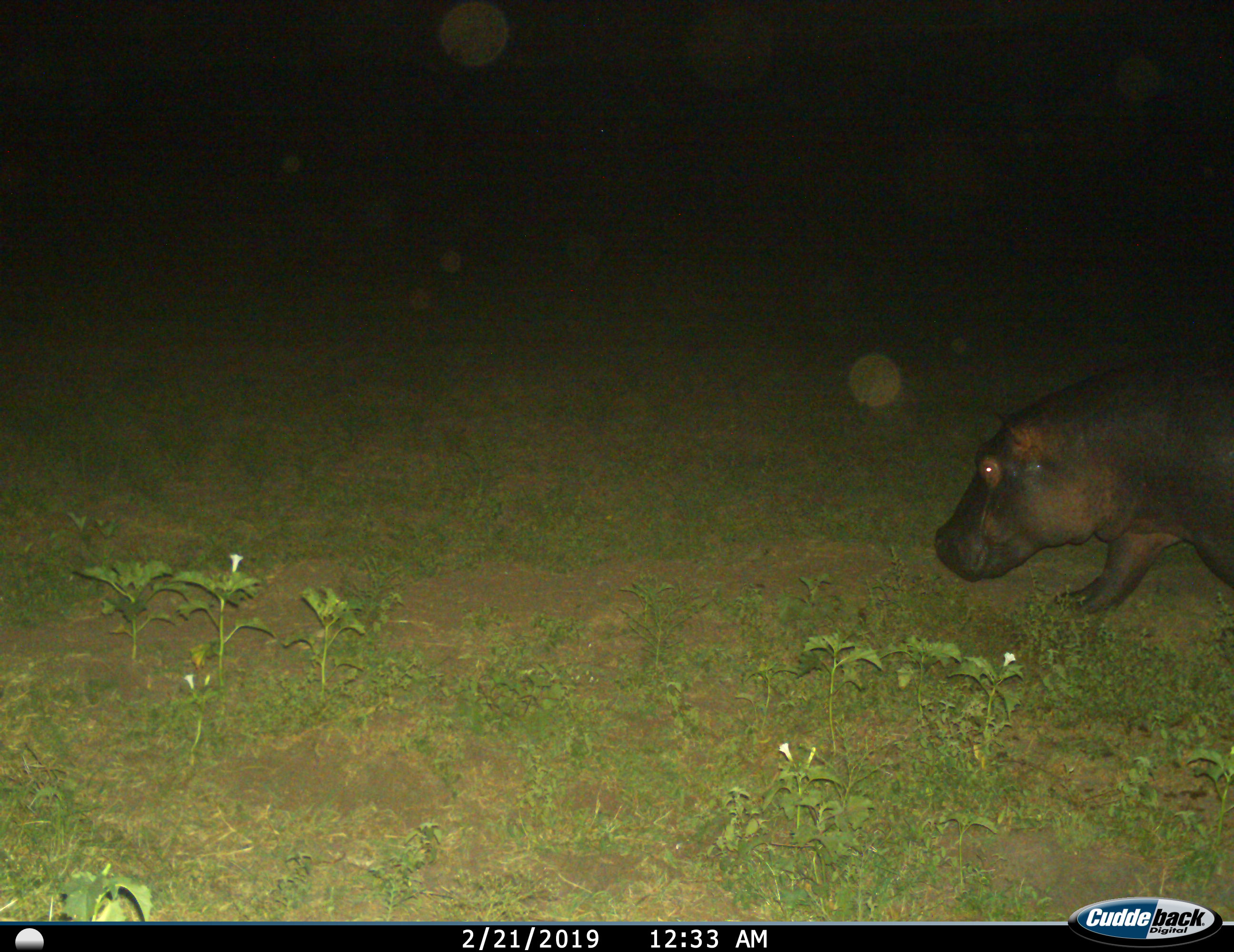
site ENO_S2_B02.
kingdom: Animalia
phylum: Chordata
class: Mammalia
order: Artiodactyla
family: Hippopotamidae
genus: Hippopotamus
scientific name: Hippopotamus amphibius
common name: hippopotamus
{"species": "hippopotamus (Hippopotamus amphibius)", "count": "1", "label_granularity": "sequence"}